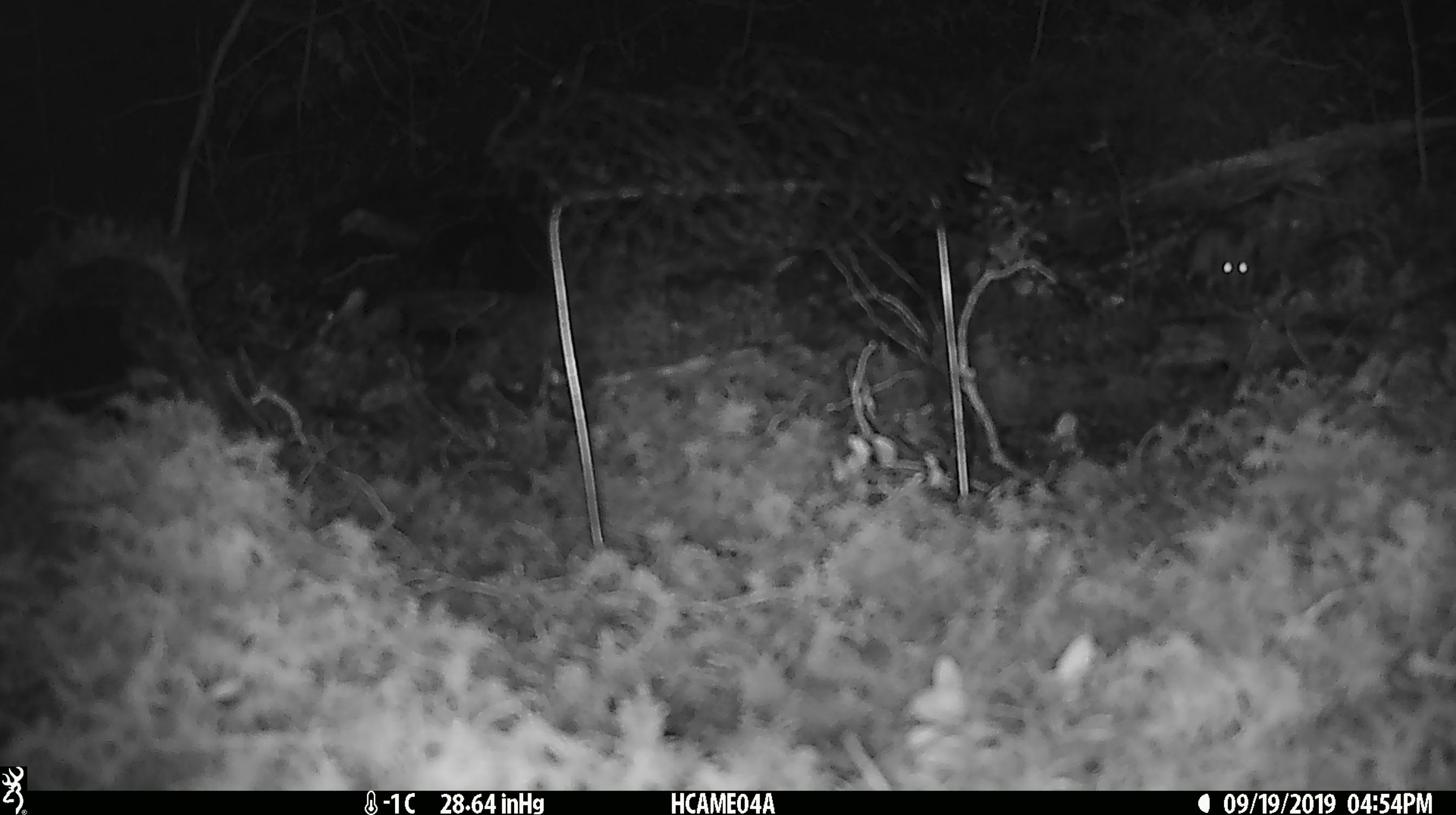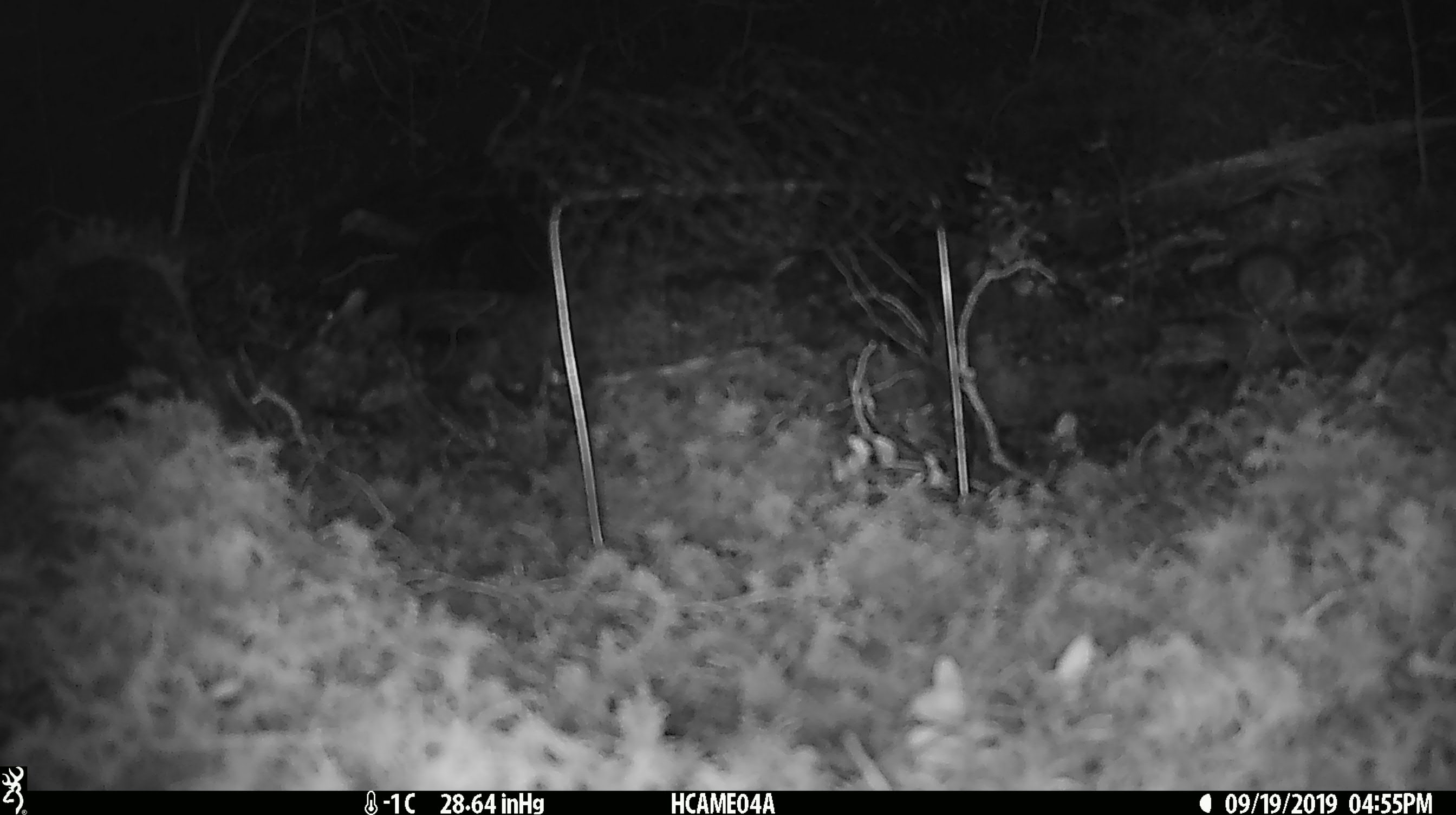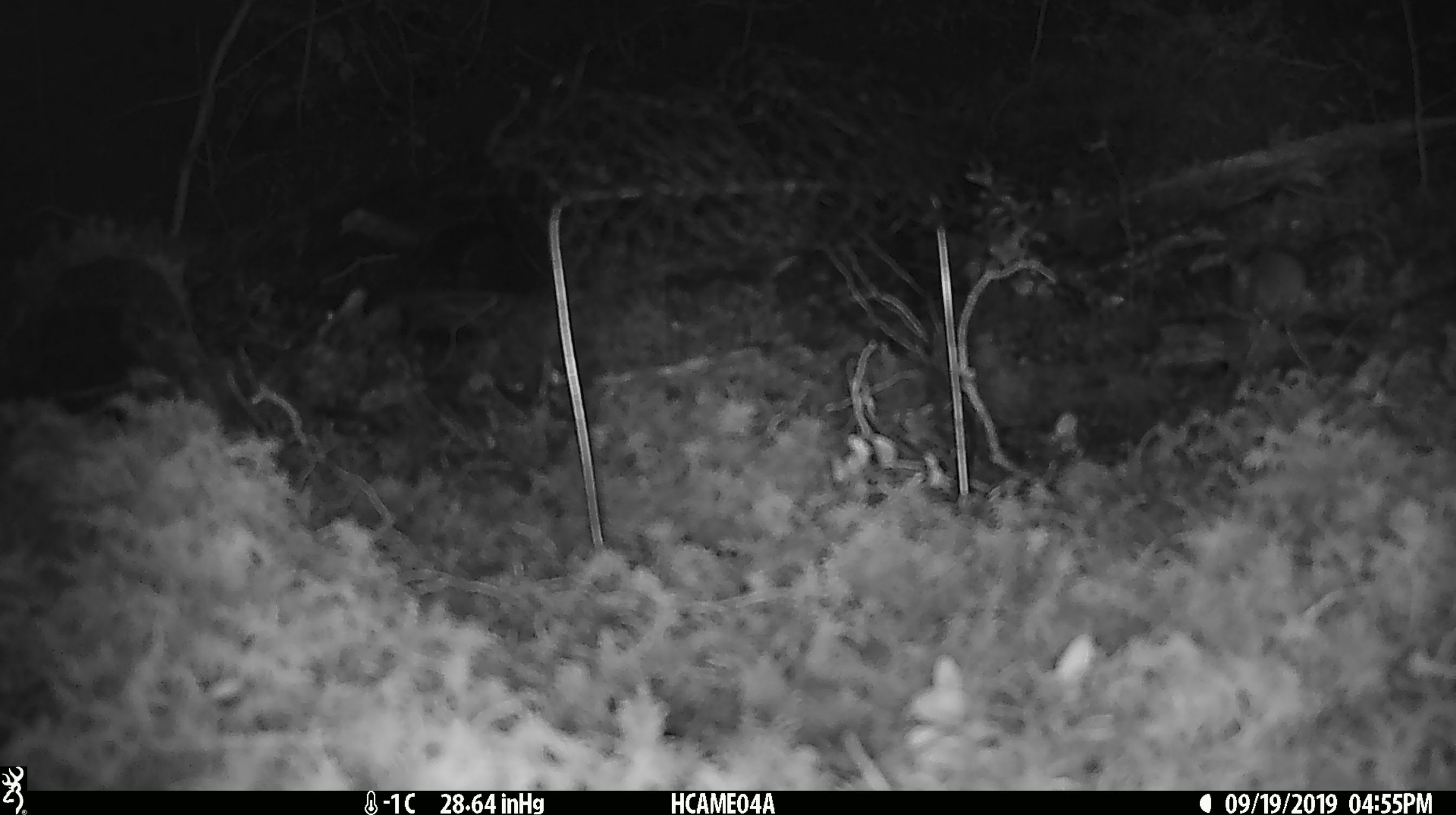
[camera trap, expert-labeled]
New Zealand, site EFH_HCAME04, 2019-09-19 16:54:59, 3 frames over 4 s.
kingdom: Animalia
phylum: Chordata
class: Mammalia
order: Rodentia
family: Muridae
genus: Mus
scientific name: Mus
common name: mouse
Mouse (Mus).